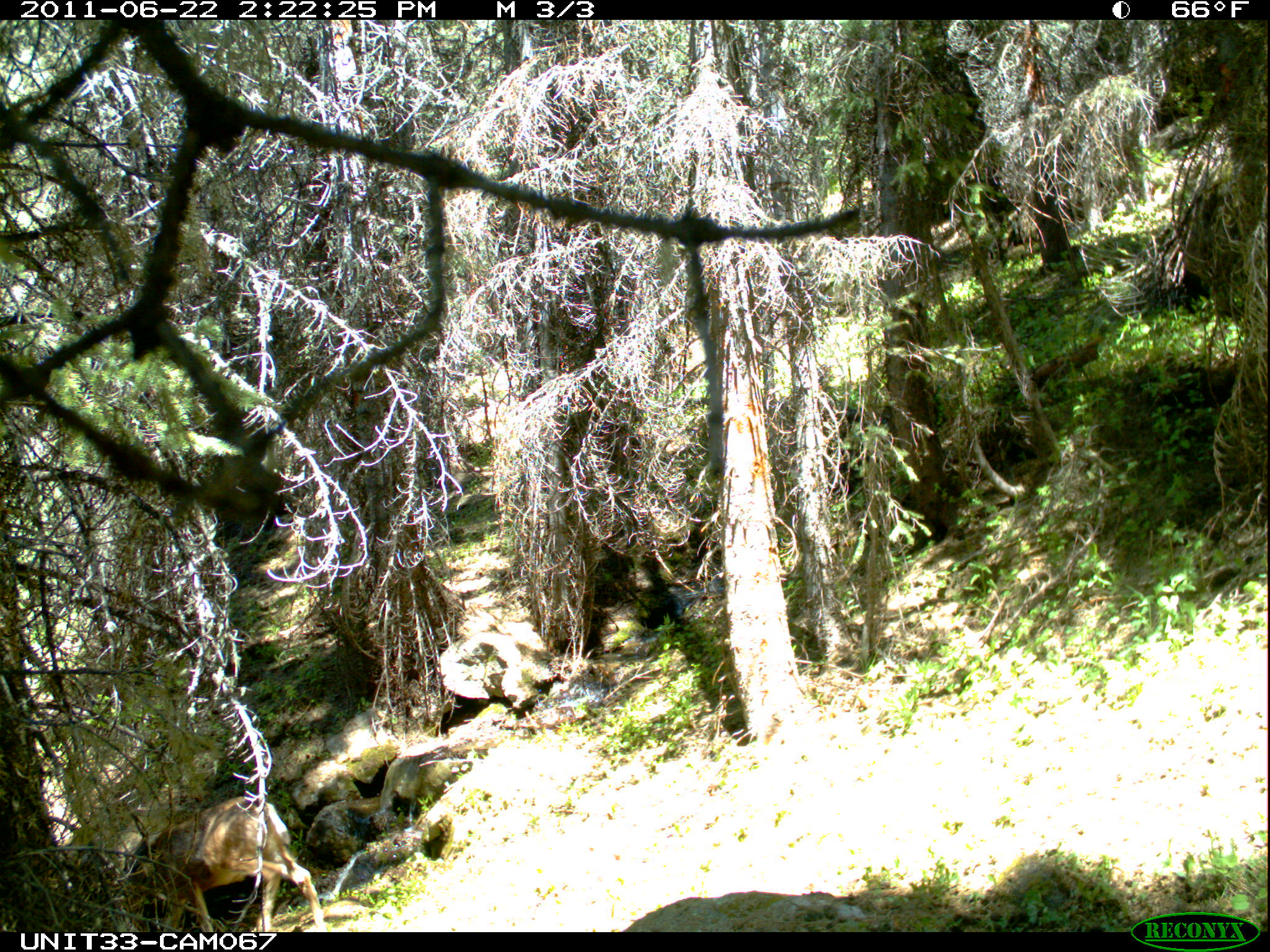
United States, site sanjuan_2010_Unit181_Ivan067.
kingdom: Animalia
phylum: Chordata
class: Mammalia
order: Artiodactyla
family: Cervidae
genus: Odocoileus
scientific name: Odocoileus hemionus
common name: mule deer